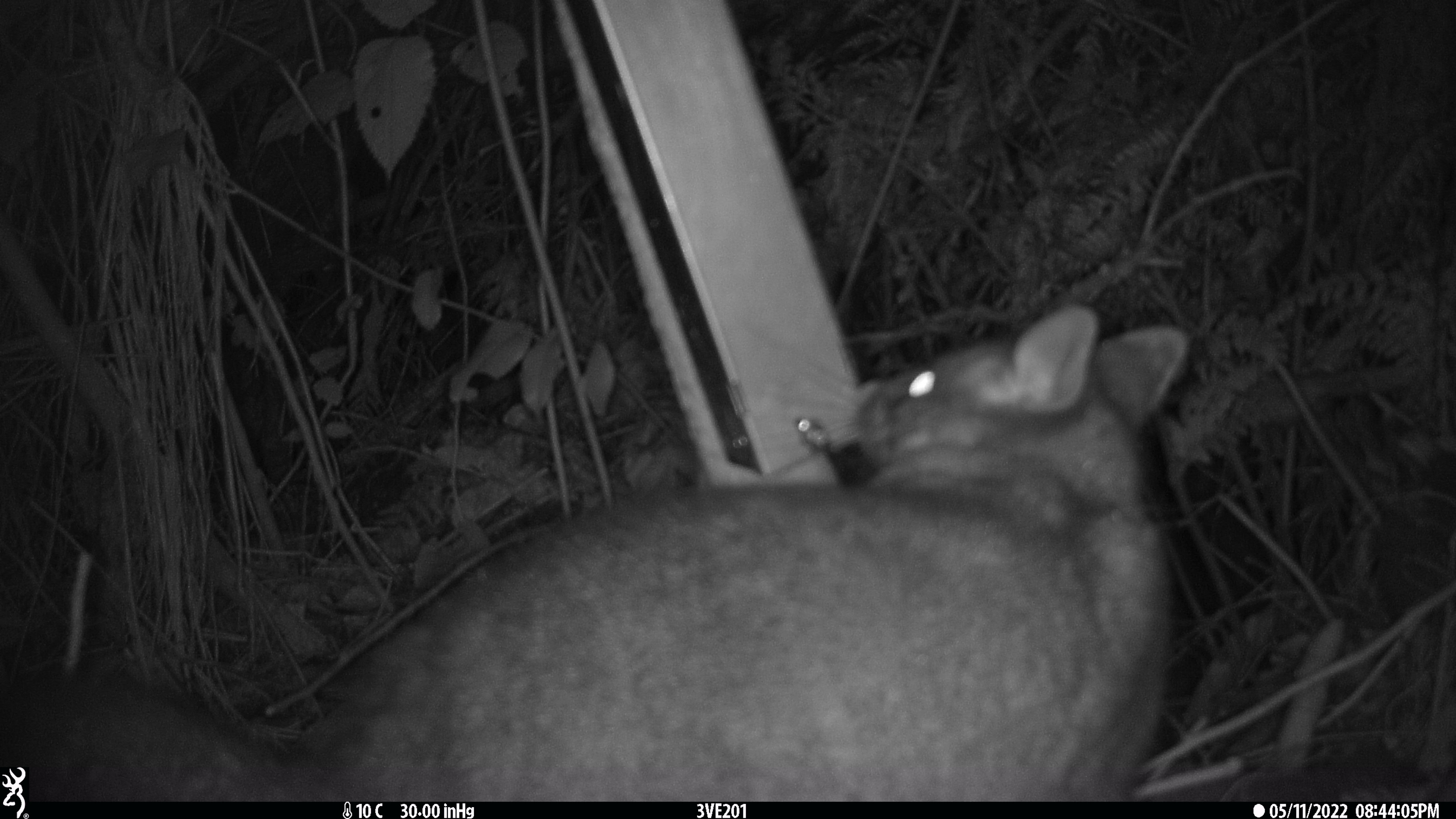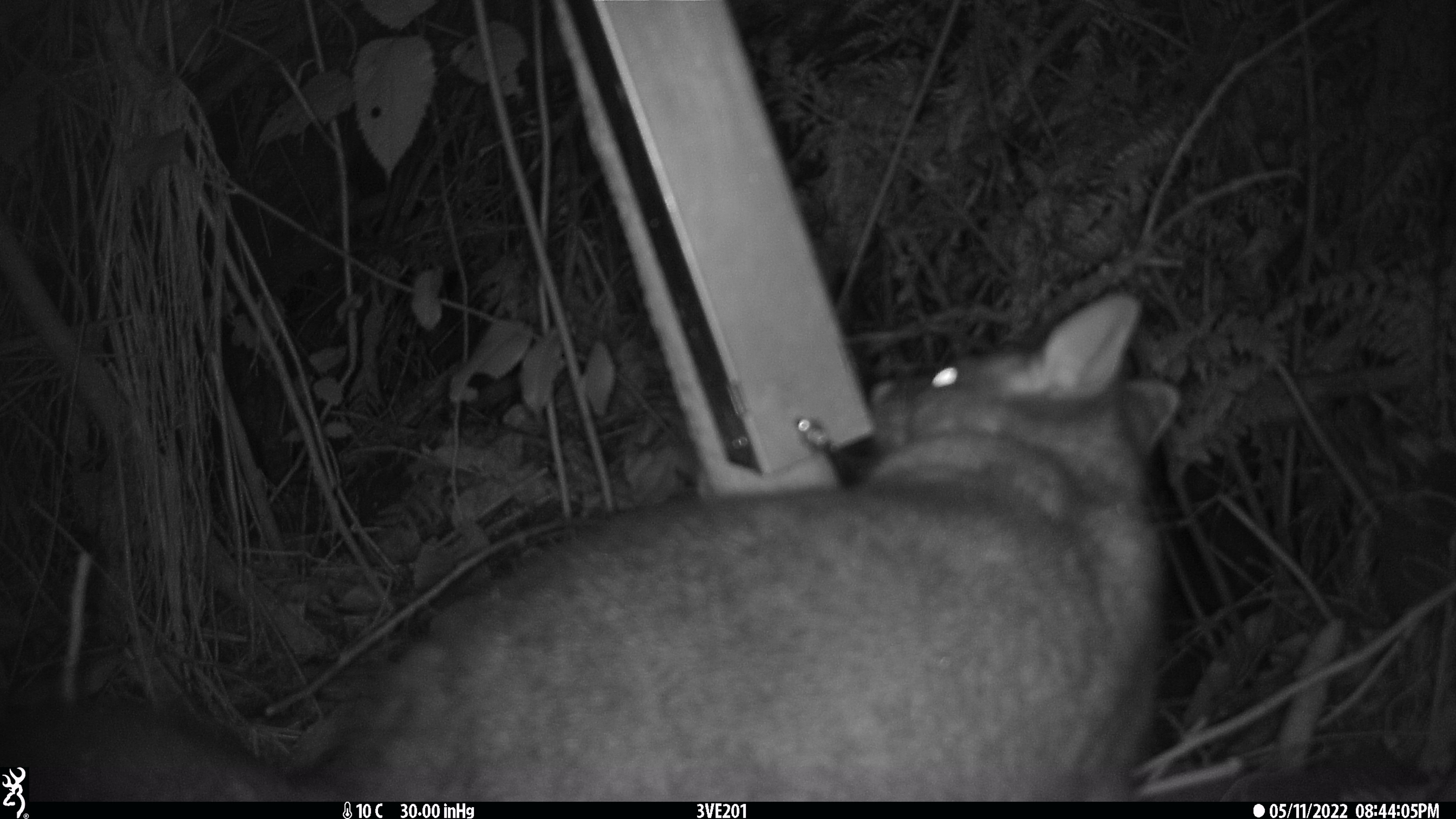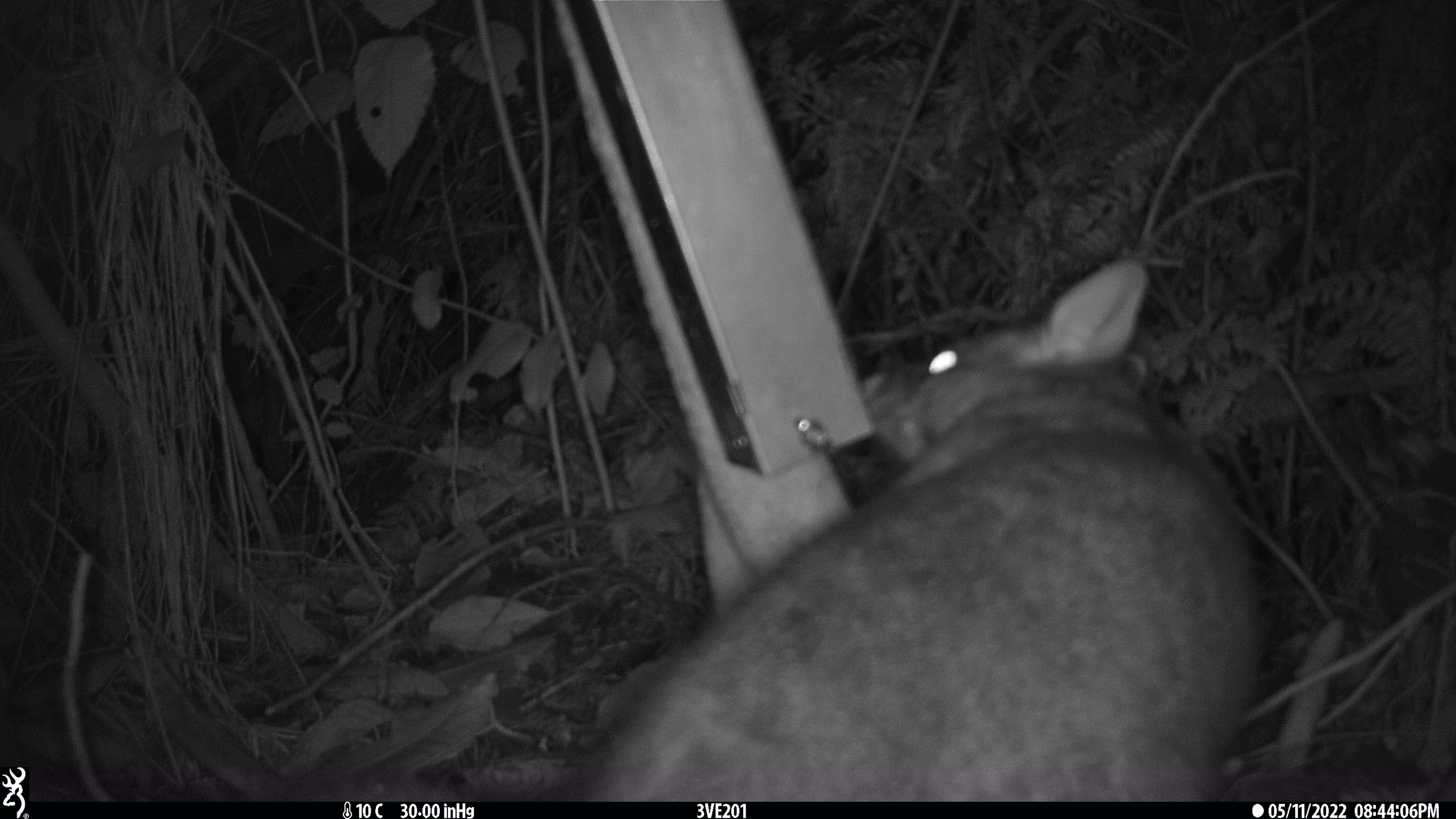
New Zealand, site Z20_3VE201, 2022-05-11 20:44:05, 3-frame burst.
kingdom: Animalia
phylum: Chordata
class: Mammalia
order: Diprotodontia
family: Phalangeridae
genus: Trichosurus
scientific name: Trichosurus vulpecula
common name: common brushtail possum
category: possum